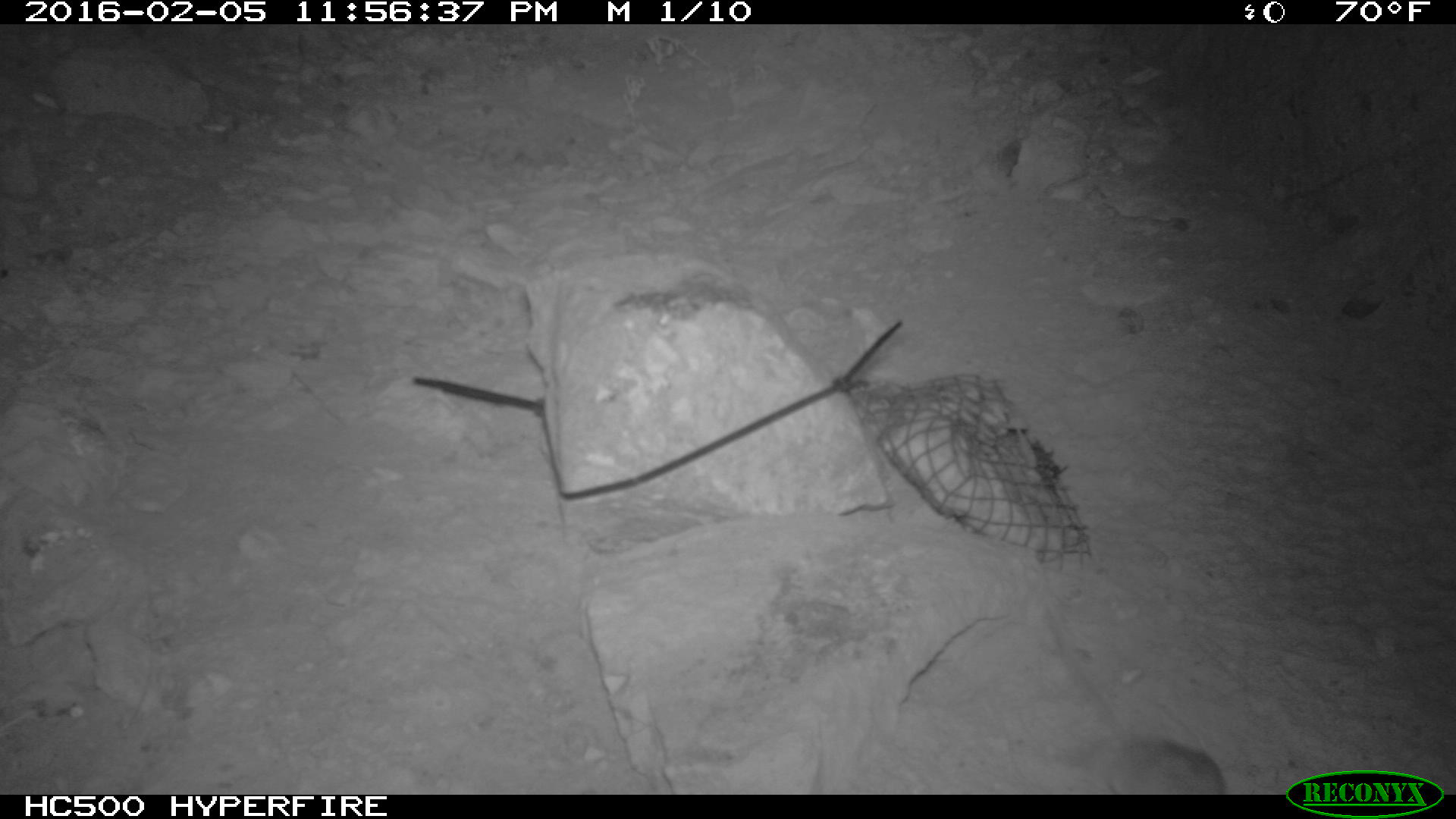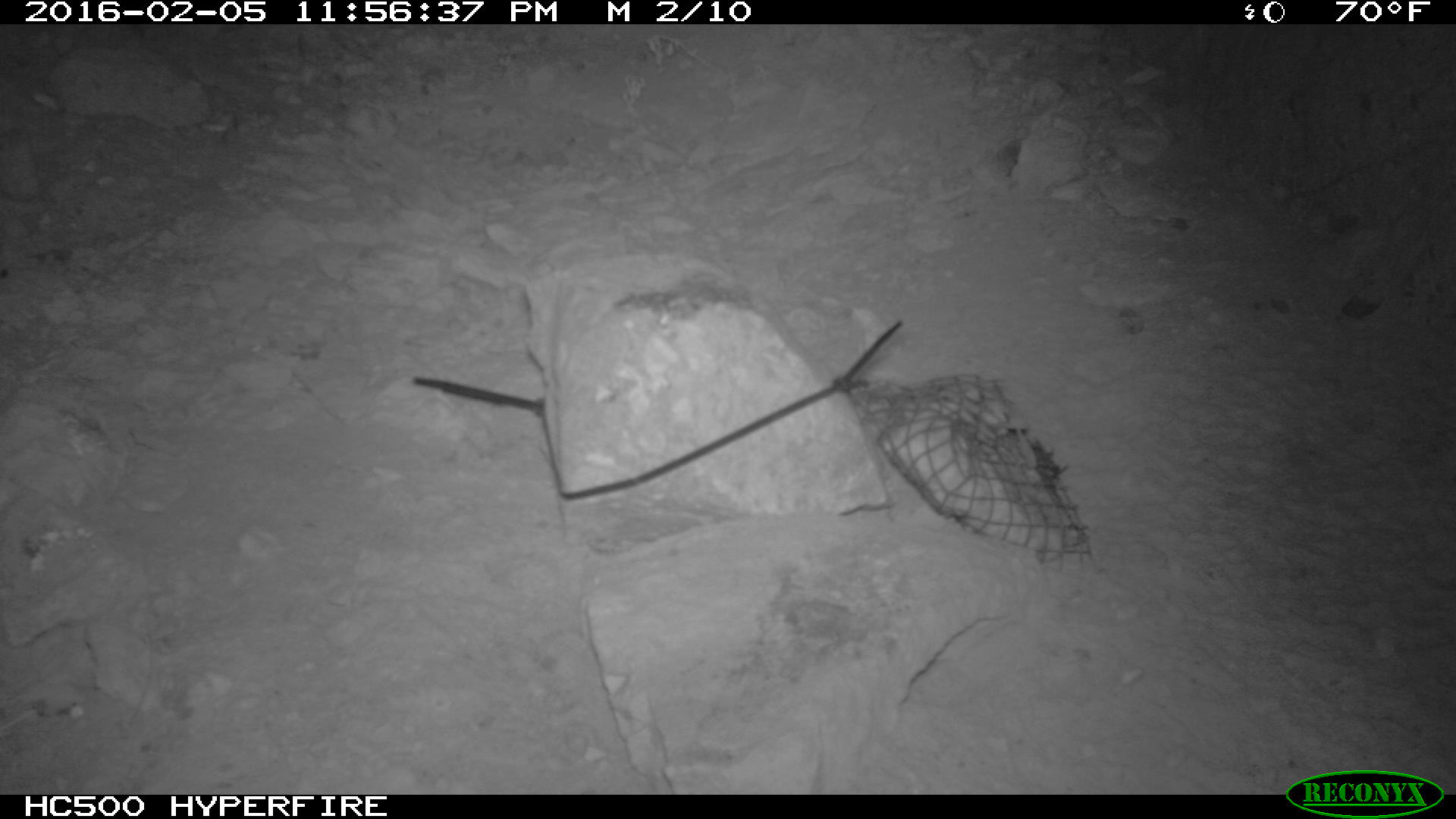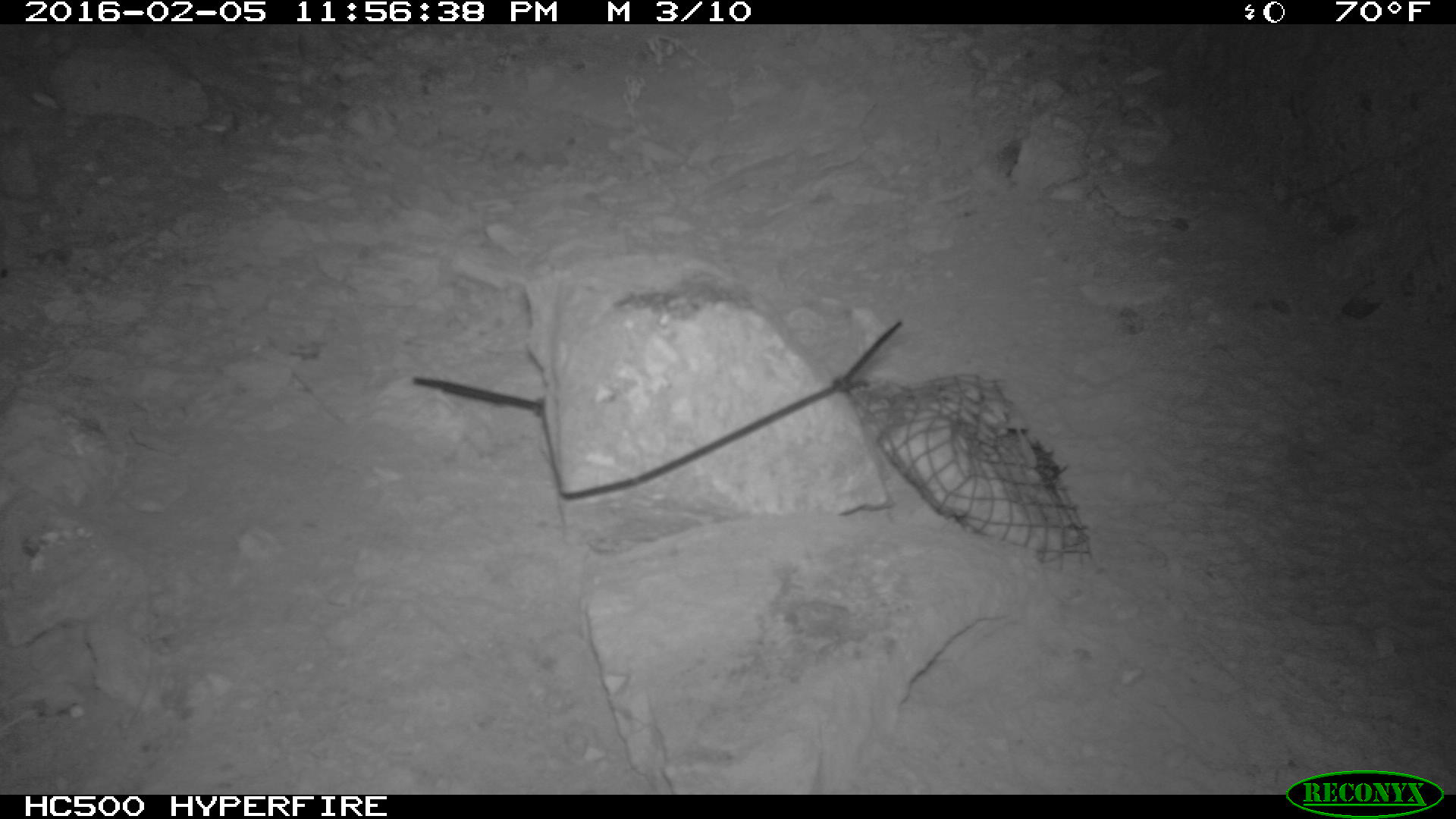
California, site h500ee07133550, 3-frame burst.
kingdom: Animalia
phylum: Chordata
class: Mammalia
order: Rodentia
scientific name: Rodentia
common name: rodent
Rodent (Rodentia).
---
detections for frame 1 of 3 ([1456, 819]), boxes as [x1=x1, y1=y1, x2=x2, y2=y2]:
rodent: [x1=1046, y1=605, x2=1227, y2=795]